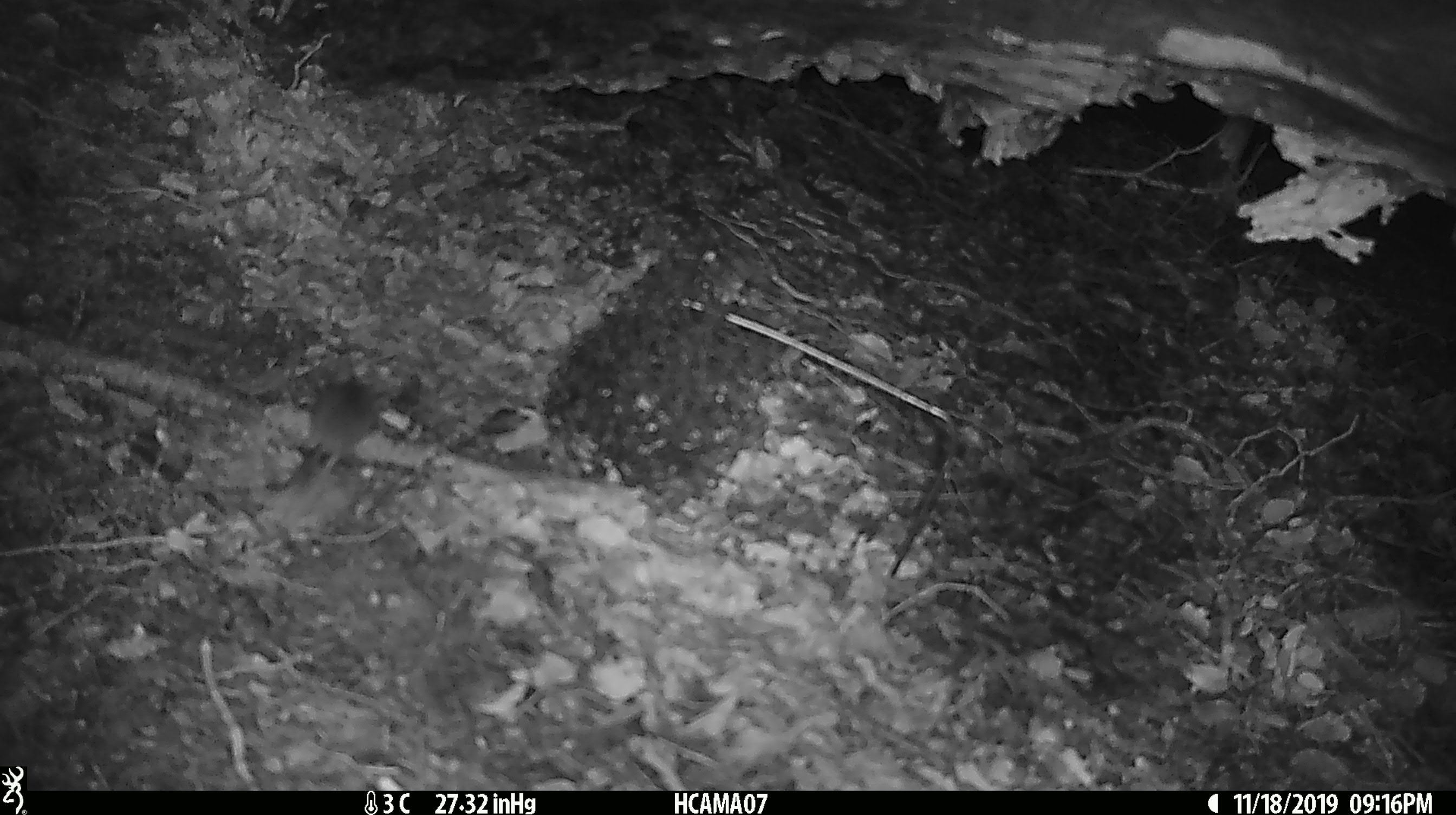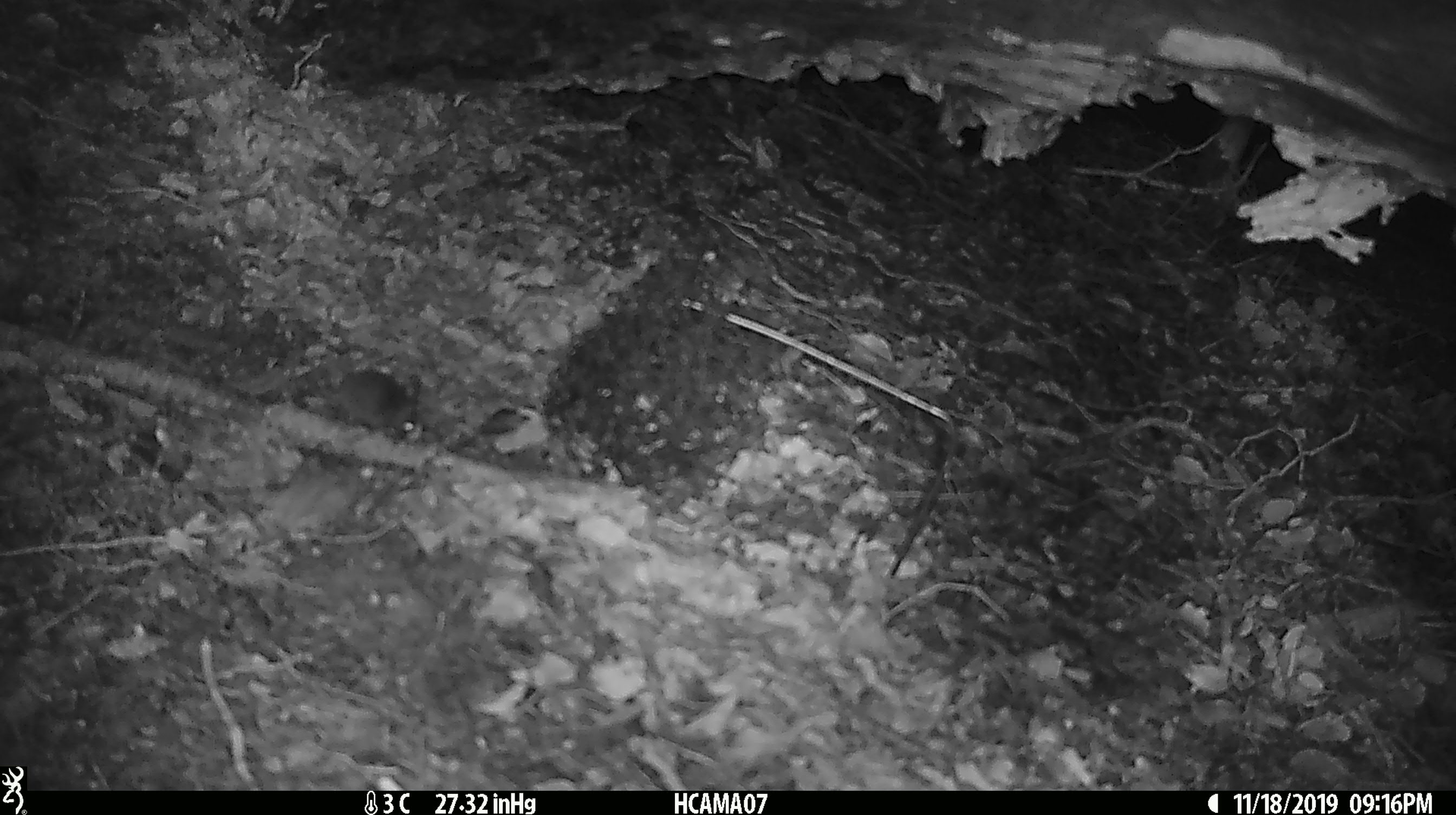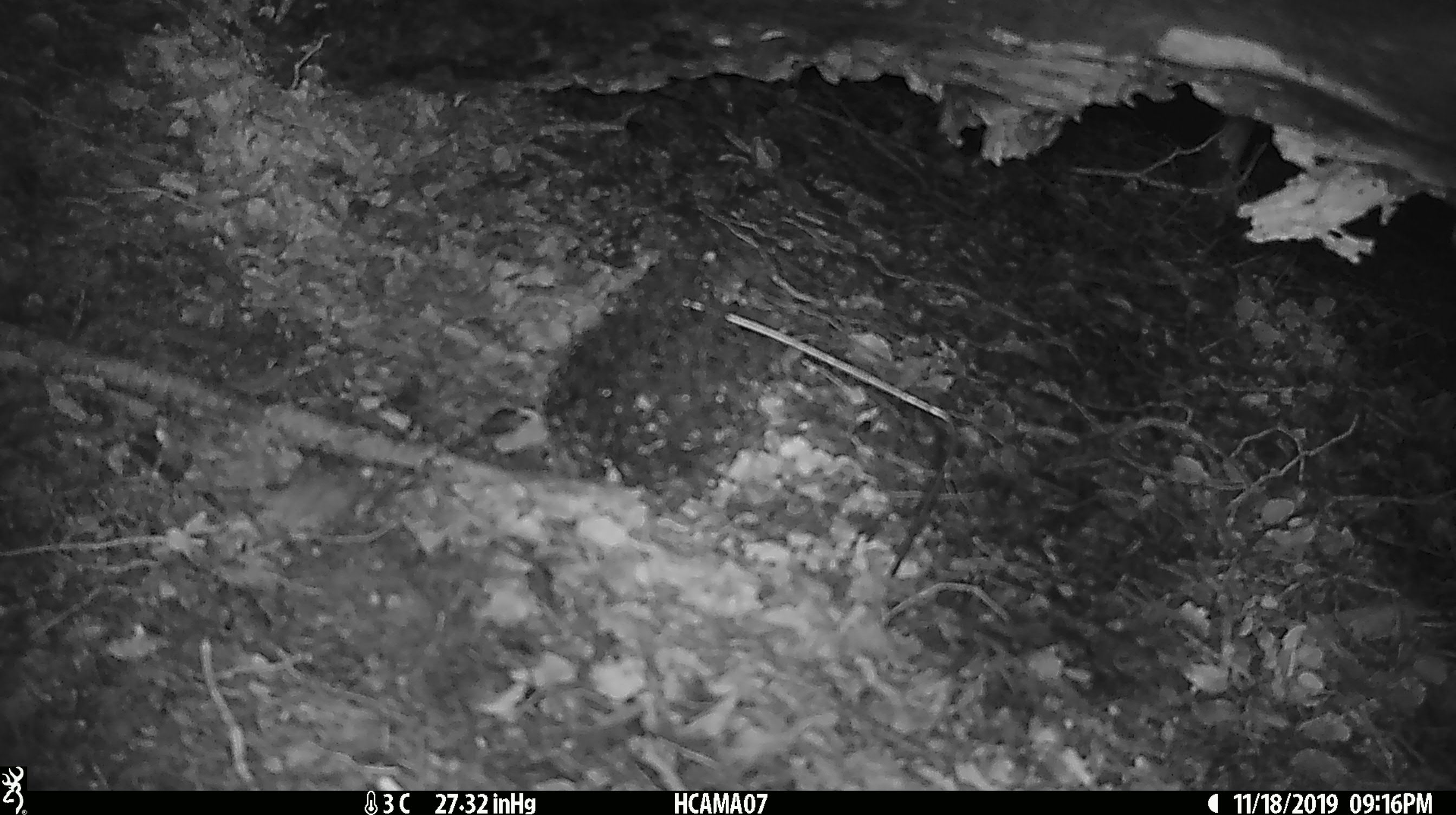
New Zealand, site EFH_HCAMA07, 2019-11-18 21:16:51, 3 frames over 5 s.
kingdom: Animalia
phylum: Chordata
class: Mammalia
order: Rodentia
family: Muridae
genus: Mus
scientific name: Mus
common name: mouse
Mouse (Mus).